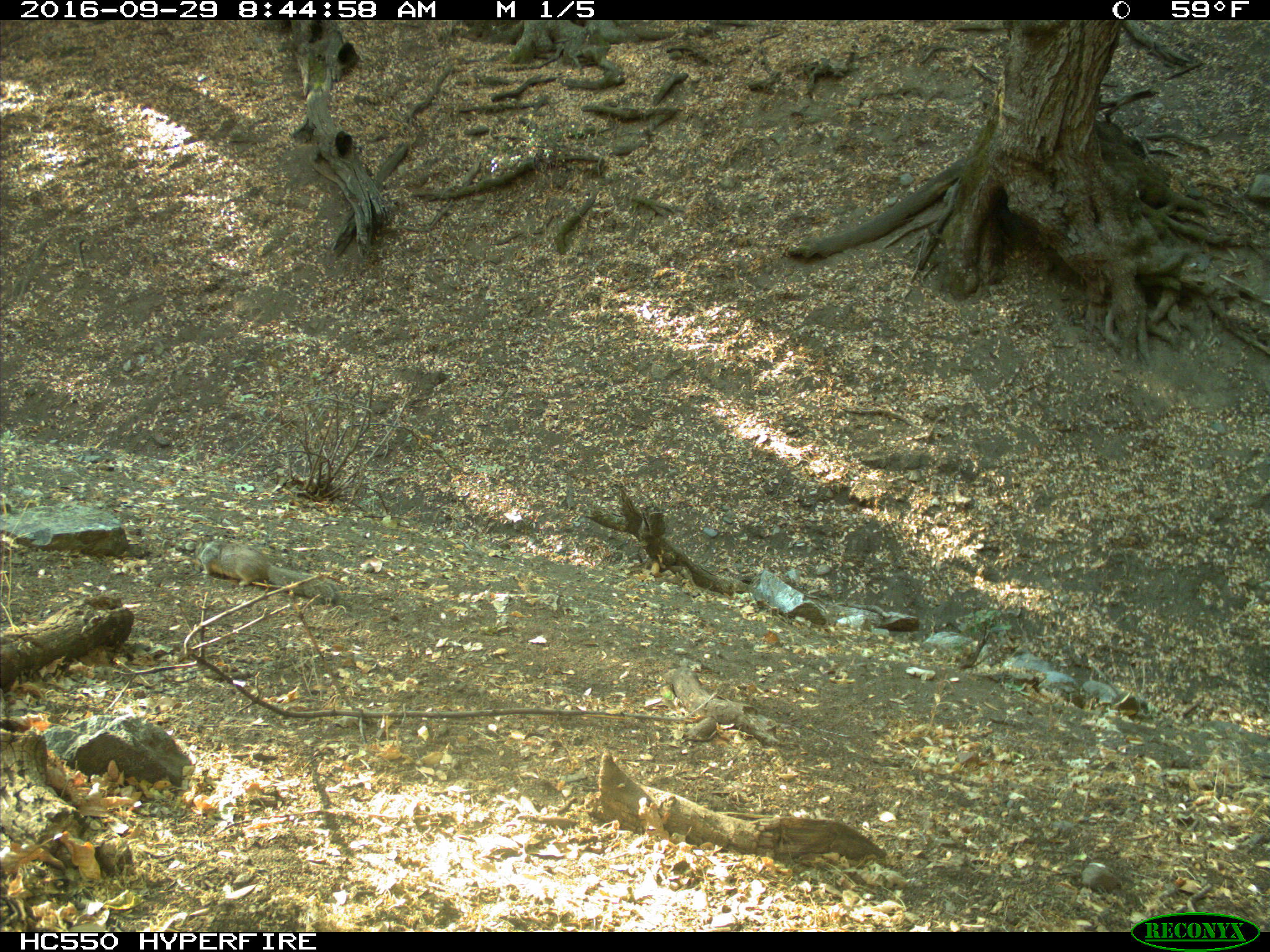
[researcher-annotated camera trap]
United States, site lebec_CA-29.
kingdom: Animalia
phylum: Chordata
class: Mammalia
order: Rodentia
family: Sciuridae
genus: Otospermophilus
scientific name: Otospermophilus beecheyi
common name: california ground squirrel